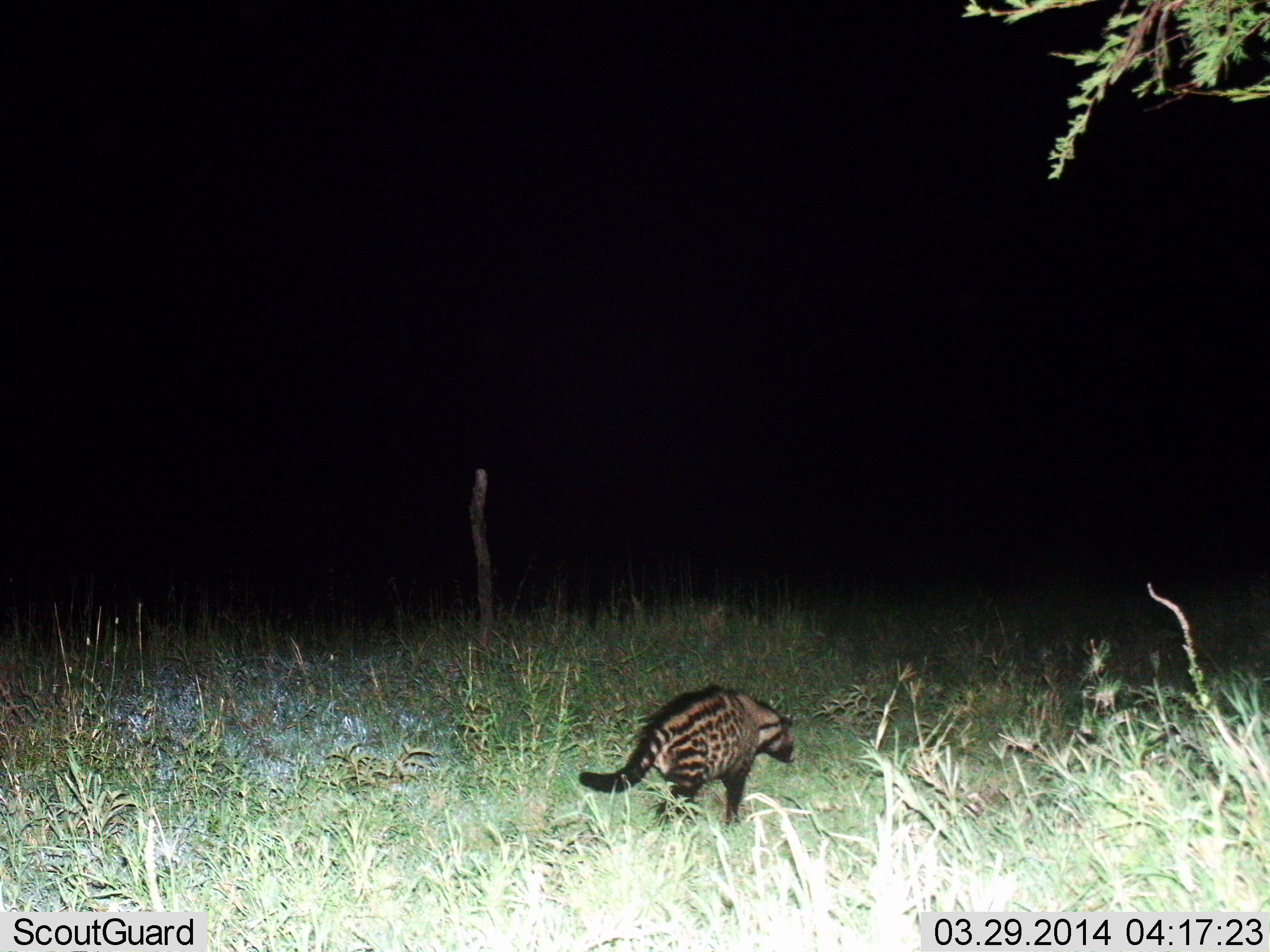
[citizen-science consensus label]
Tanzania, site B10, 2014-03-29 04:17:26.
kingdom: Animalia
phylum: Chordata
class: Mammalia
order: Carnivora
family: Viverridae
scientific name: Viverridae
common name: civet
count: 1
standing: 10%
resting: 0%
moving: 90%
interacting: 0%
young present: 0%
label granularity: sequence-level